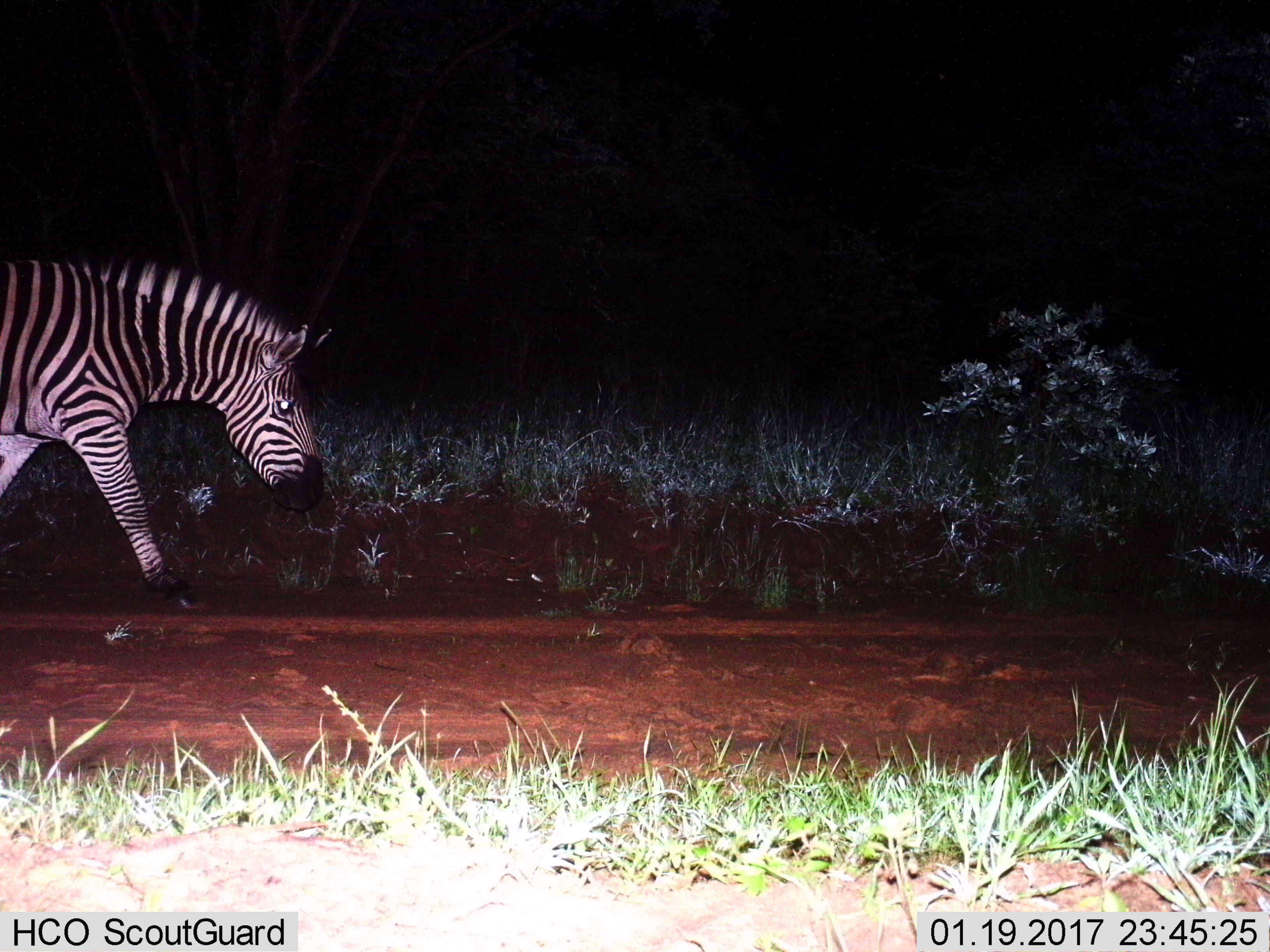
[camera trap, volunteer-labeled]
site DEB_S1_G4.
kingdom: Animalia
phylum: Chordata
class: Mammalia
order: Perissodactyla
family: Equidae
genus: Equus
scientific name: Equus quagga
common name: plains zebra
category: zebraplains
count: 1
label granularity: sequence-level